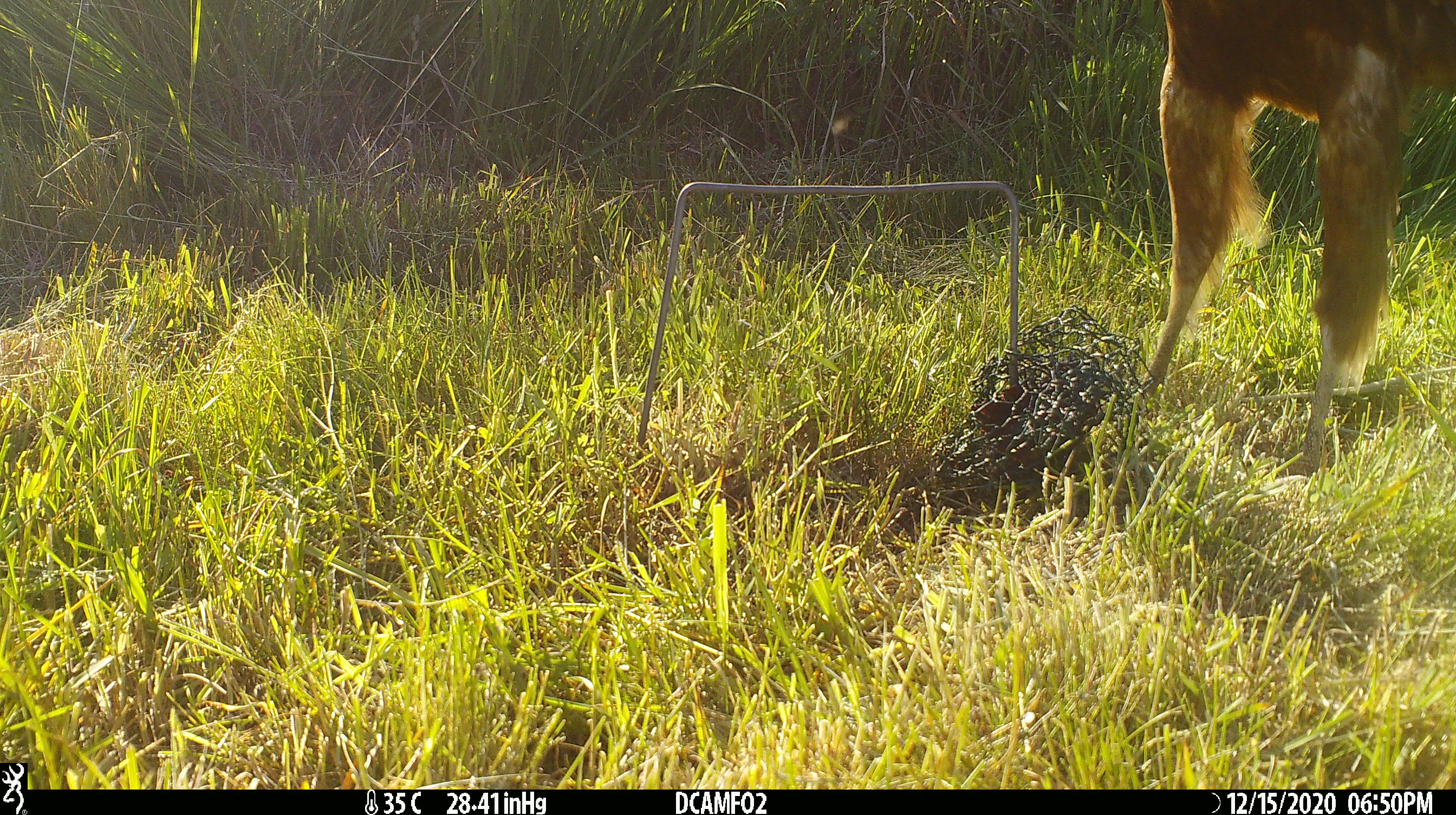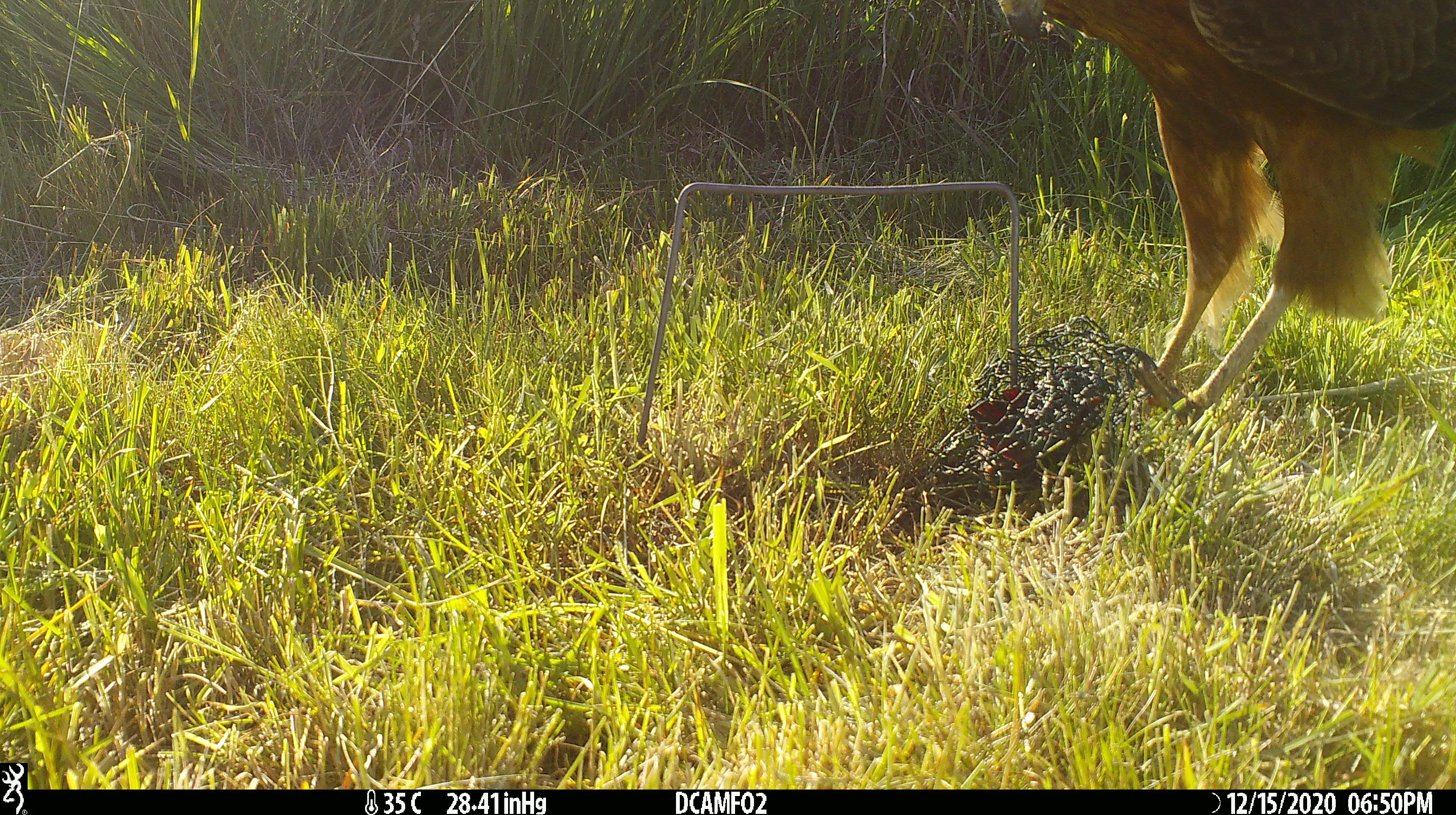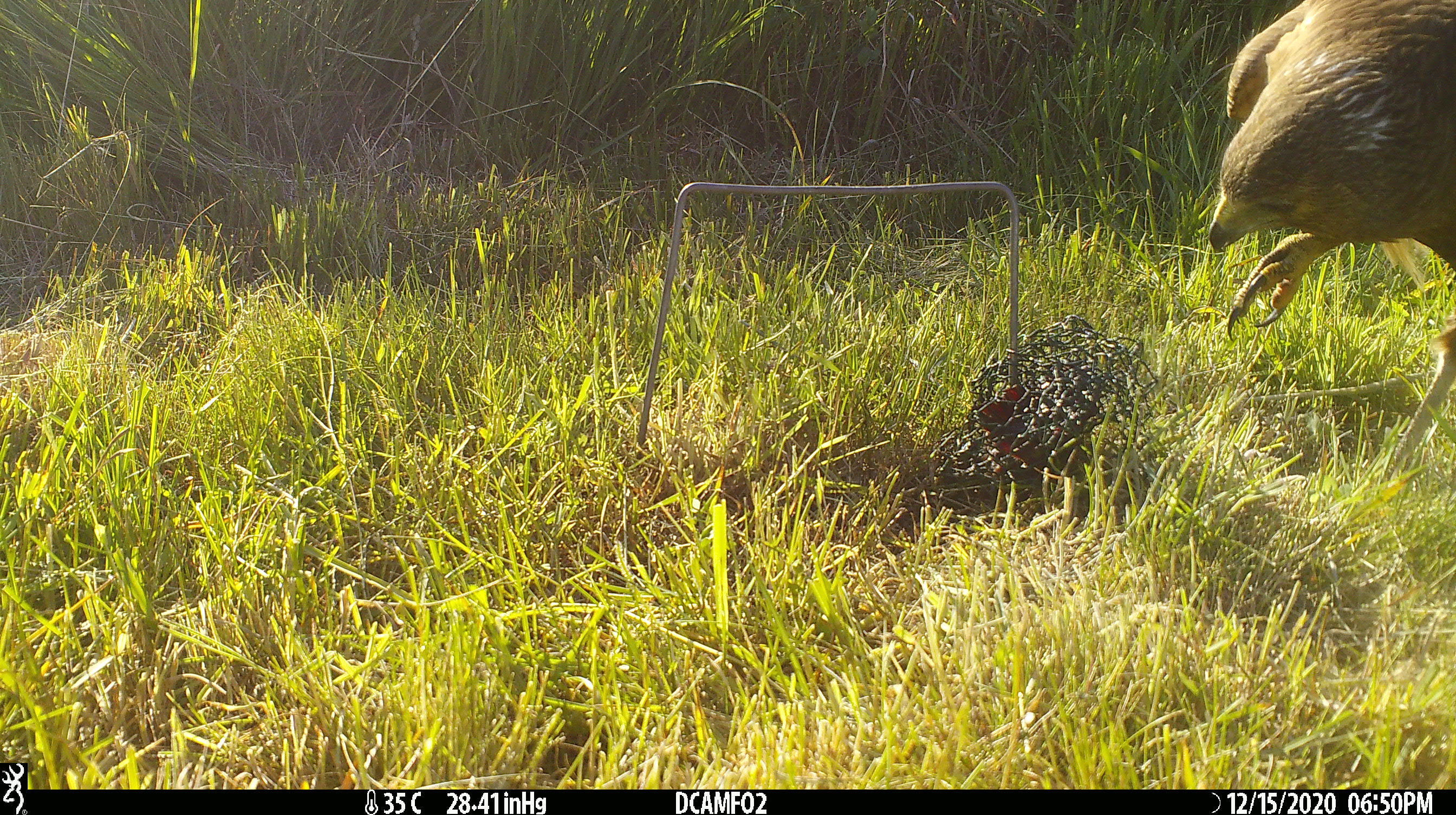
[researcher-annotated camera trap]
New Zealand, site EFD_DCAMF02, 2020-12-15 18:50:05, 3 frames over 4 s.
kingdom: Animalia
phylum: Chordata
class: Aves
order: Accipitriformes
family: Accipitridae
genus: Circus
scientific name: Circus approximans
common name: swamp harrier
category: harrier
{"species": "harrier (swamp harrier) (Circus approximans)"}